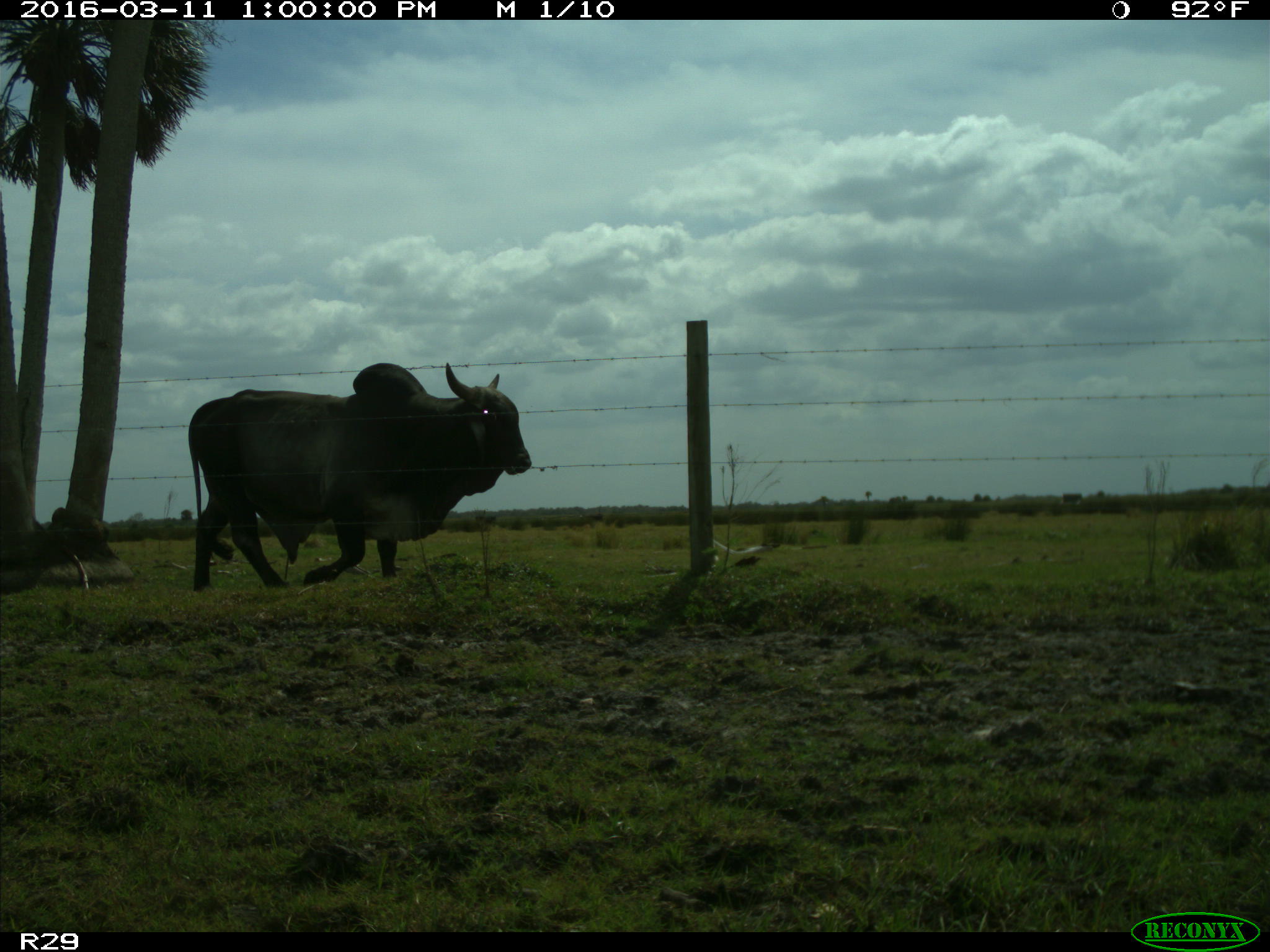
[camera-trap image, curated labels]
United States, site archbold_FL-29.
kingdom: Animalia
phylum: Chordata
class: Mammalia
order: Artiodactyla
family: Bovidae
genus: Bos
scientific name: Bos taurus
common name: domestic cow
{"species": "Bos taurus (domestic cow)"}